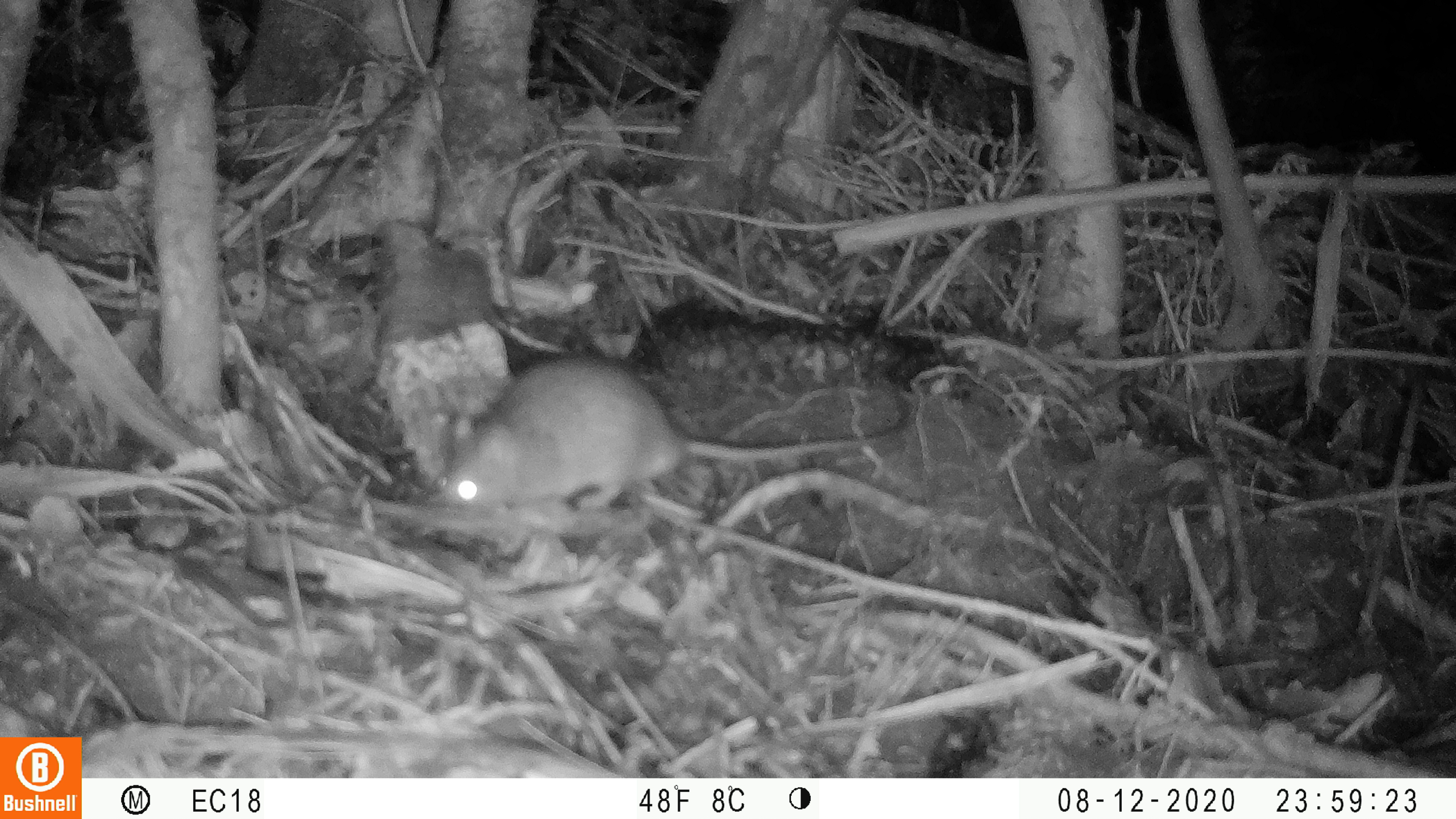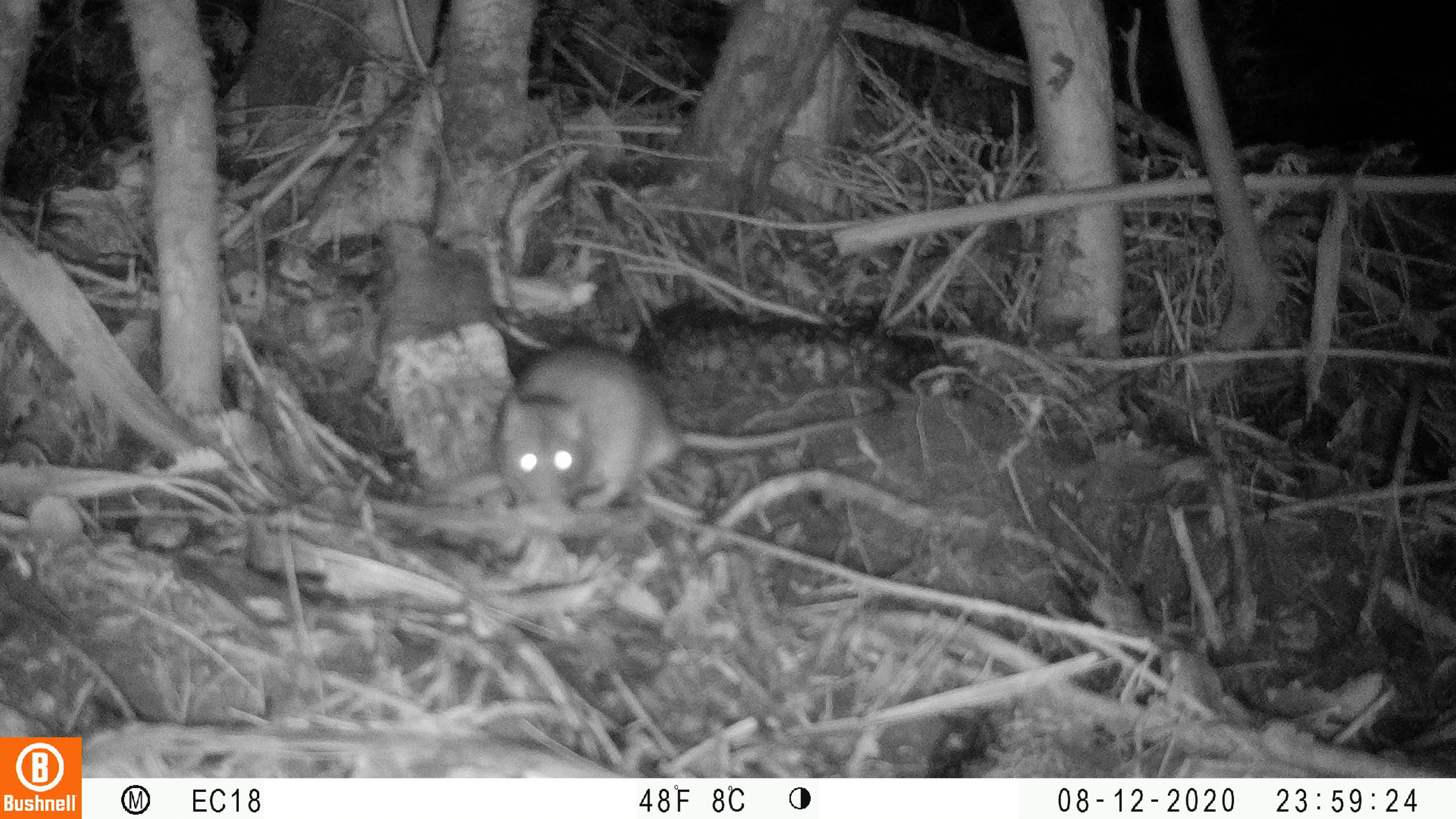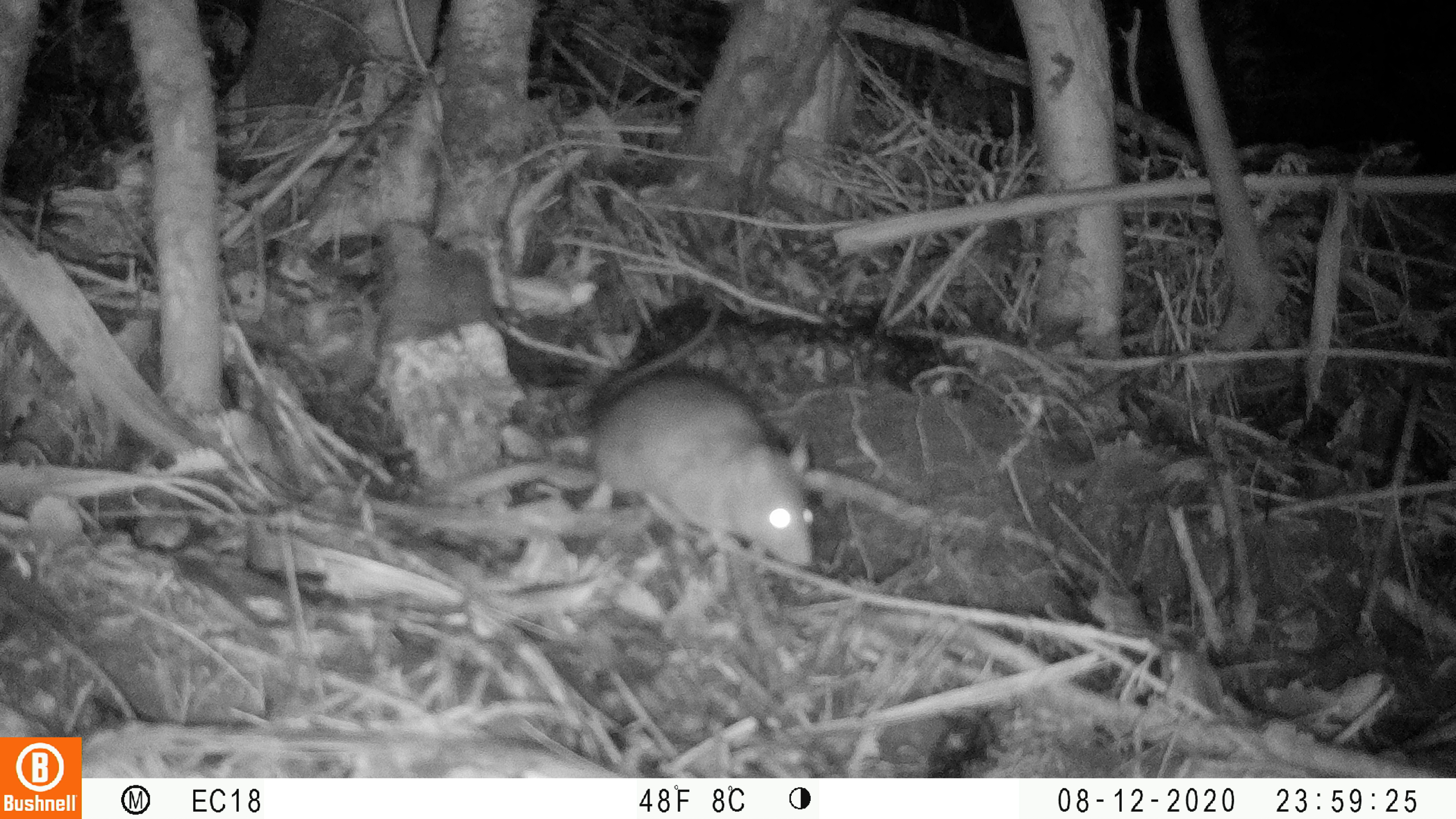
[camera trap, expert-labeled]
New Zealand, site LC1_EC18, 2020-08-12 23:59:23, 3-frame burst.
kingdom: Animalia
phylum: Chordata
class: Mammalia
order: Rodentia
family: Muridae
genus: Rattus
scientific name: Rattus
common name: rat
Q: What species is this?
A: Rat (Rattus).